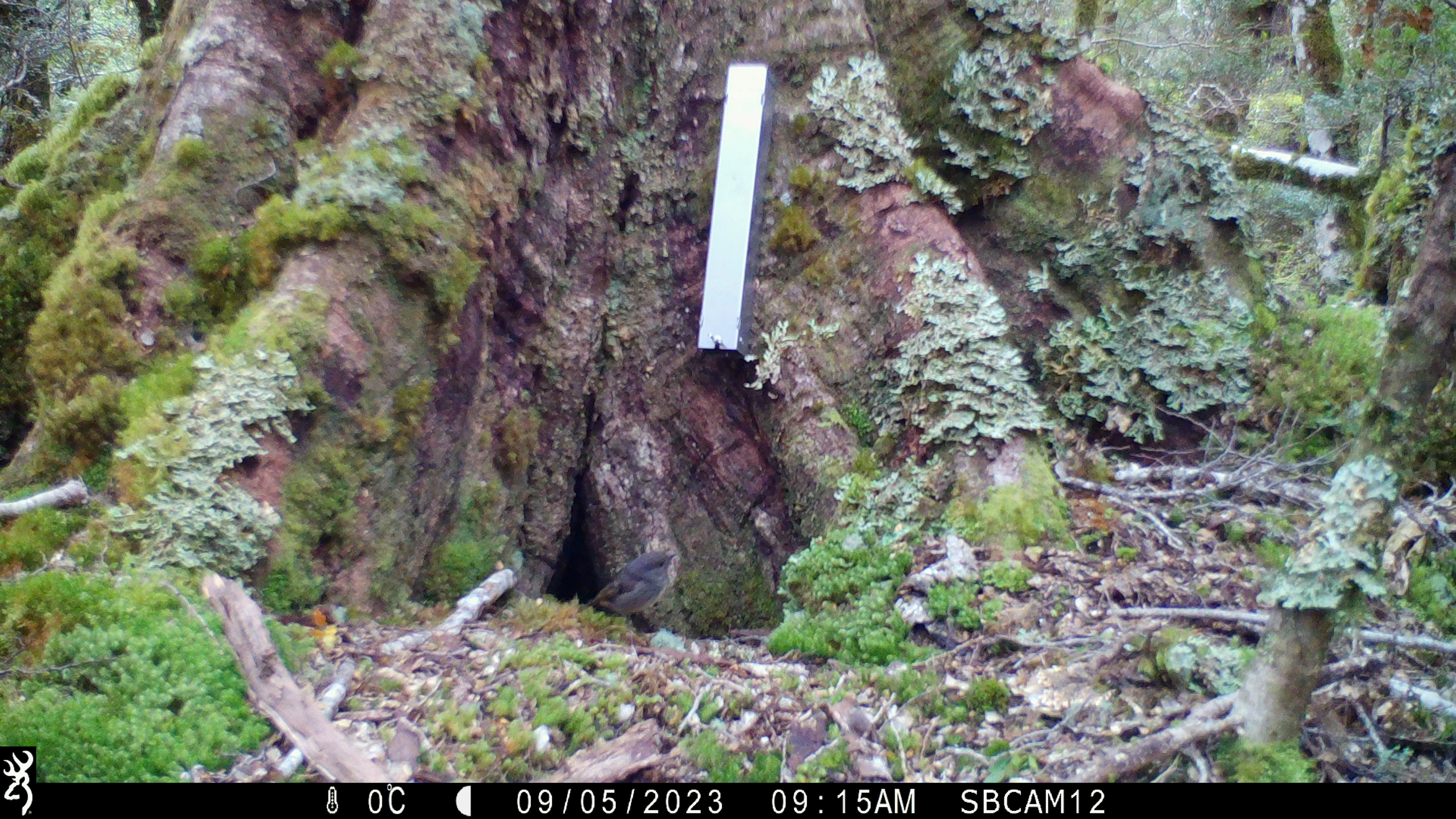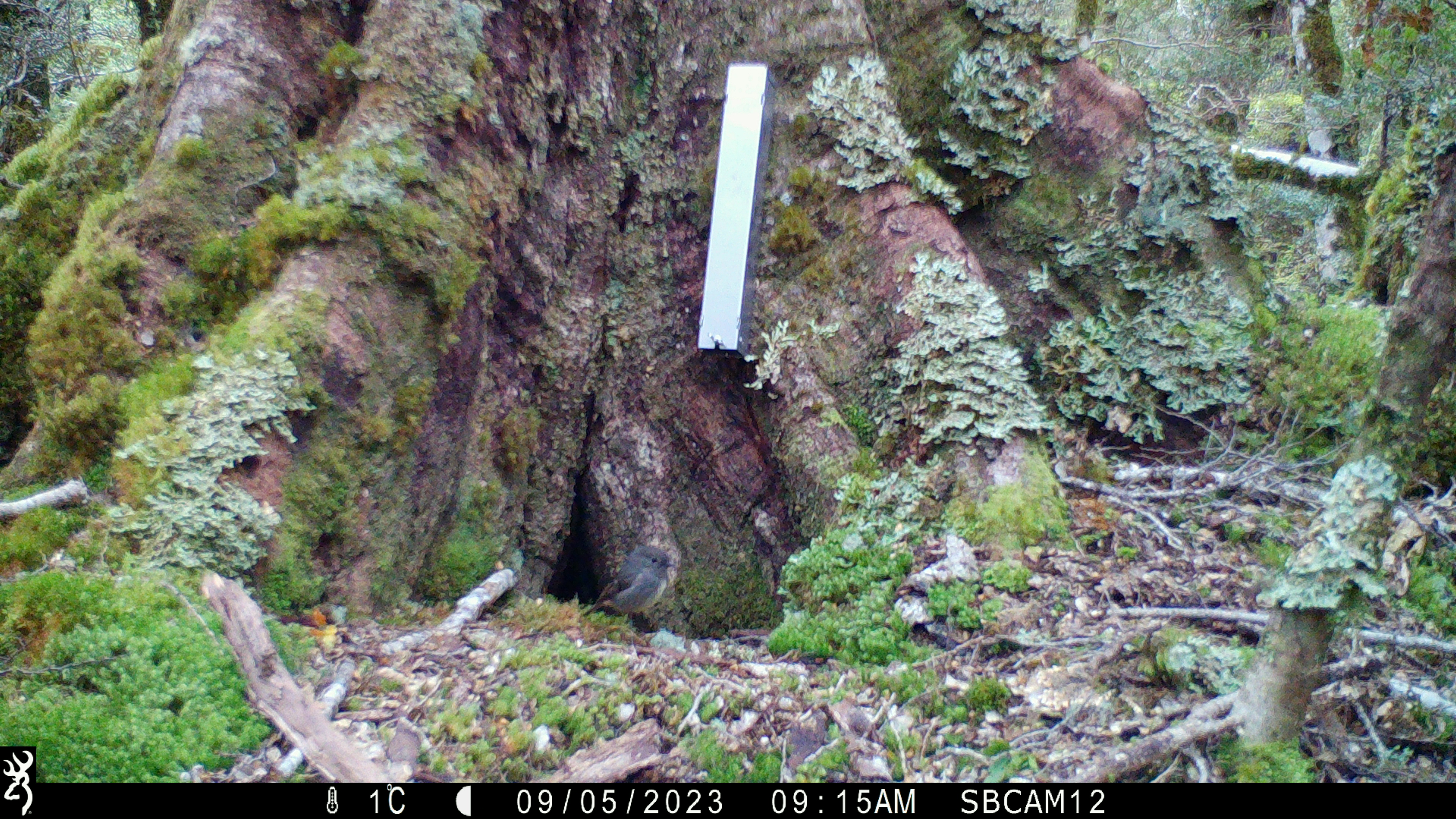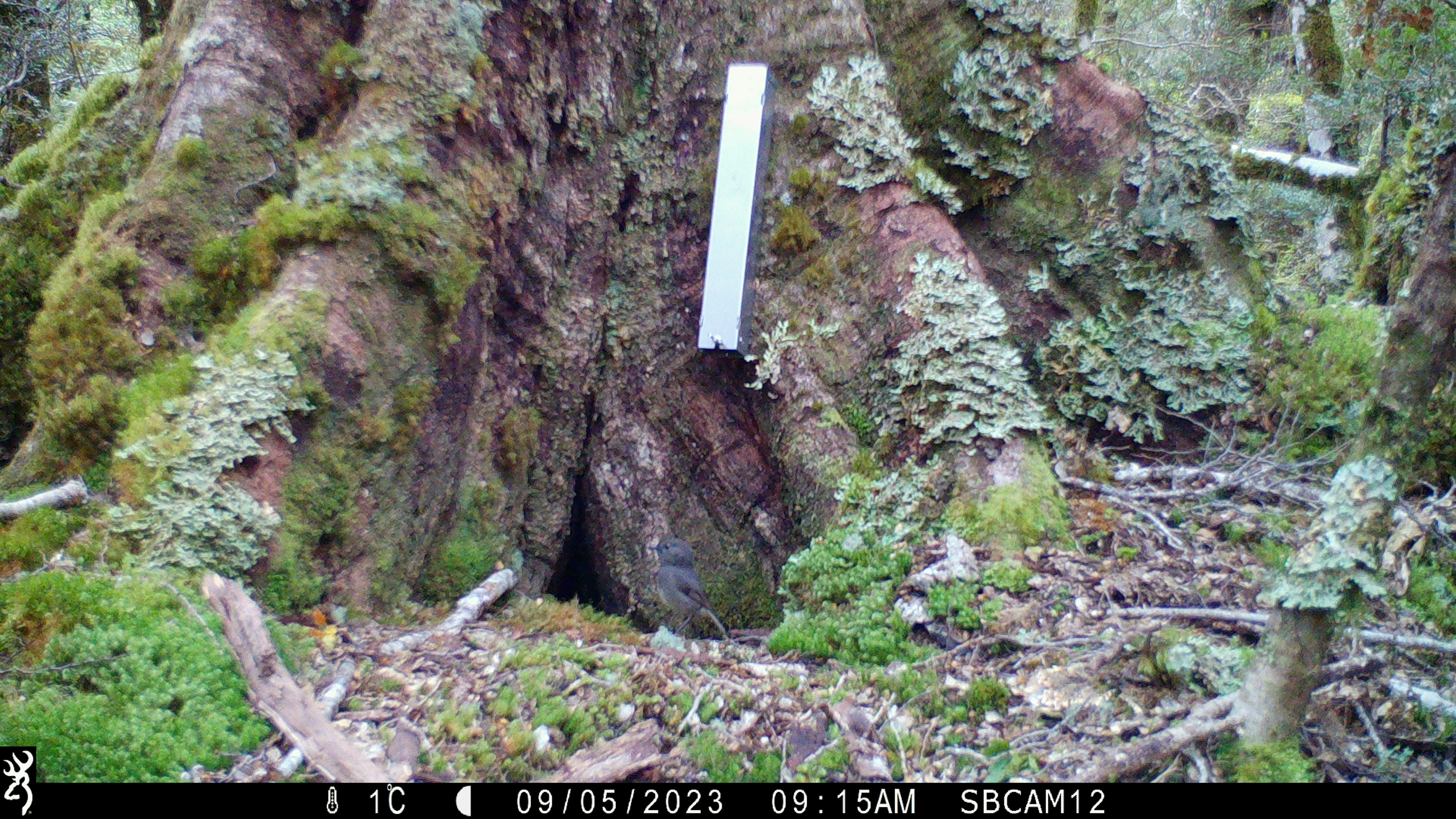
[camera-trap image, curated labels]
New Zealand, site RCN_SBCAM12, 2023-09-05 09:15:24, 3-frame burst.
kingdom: Animalia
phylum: Chordata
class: Aves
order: Passeriformes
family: Petroicidae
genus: Petroica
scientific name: Petroica australis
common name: new zealand robin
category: robin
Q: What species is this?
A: Robin (new zealand robin) (Petroica australis).